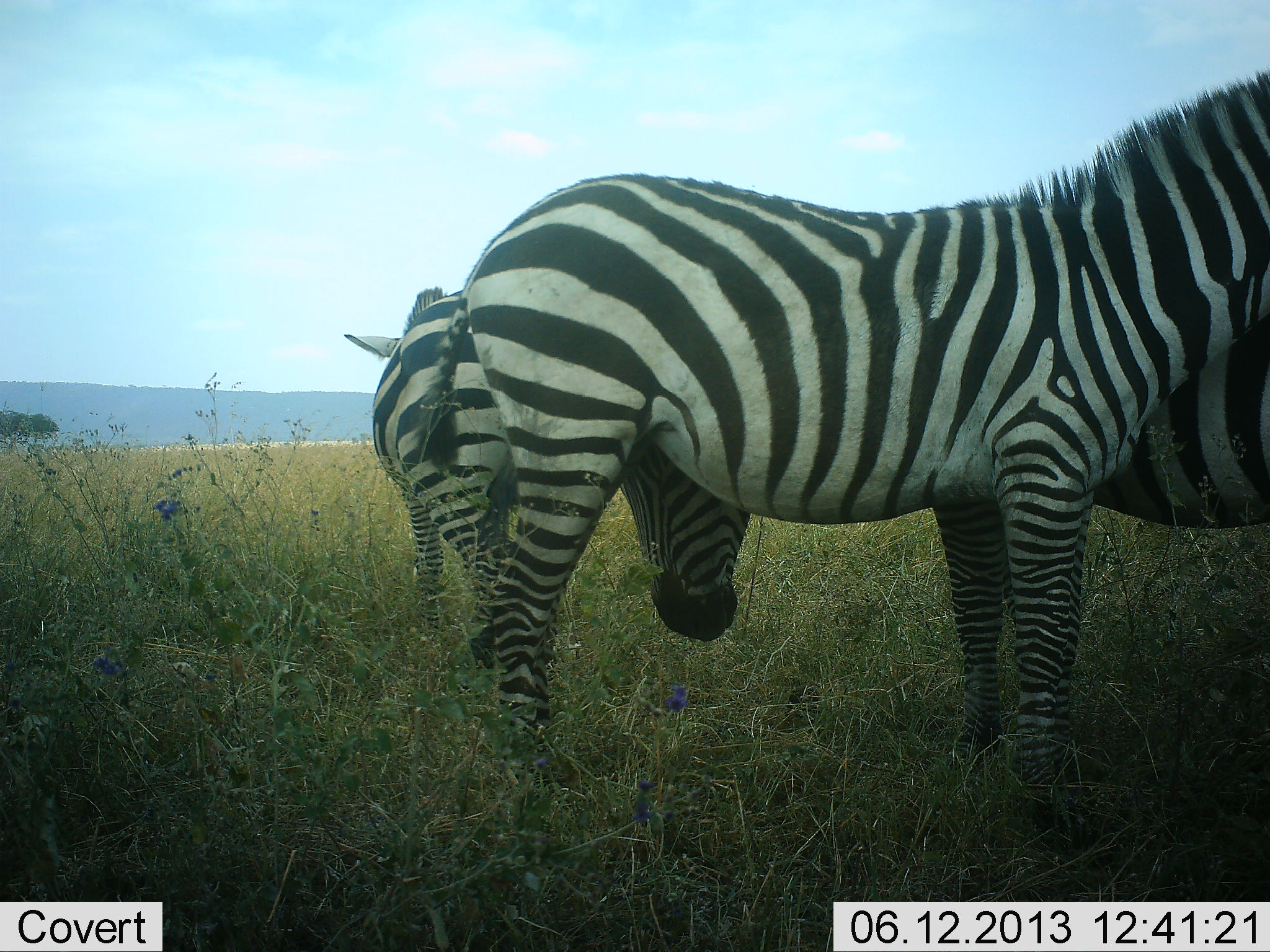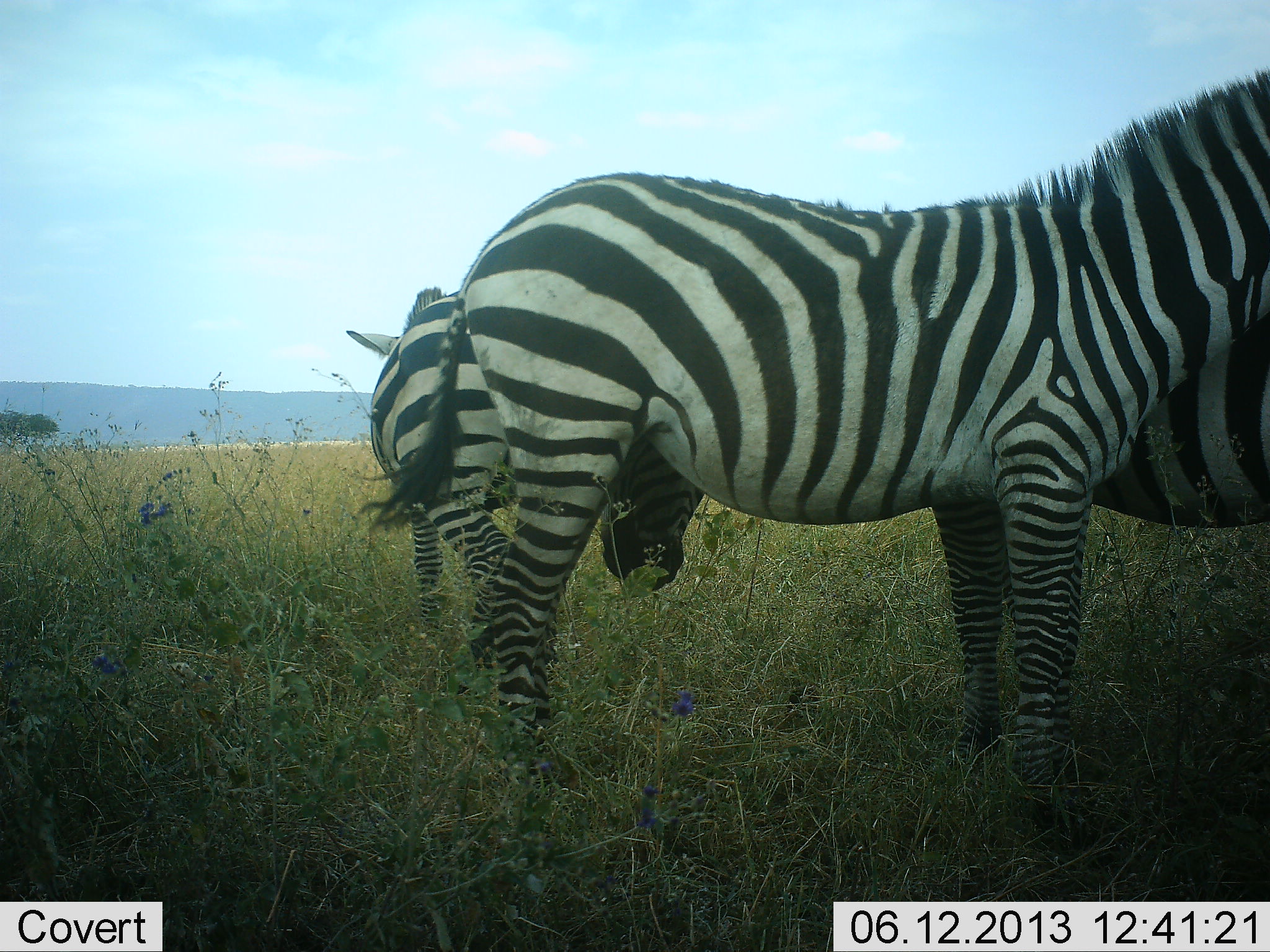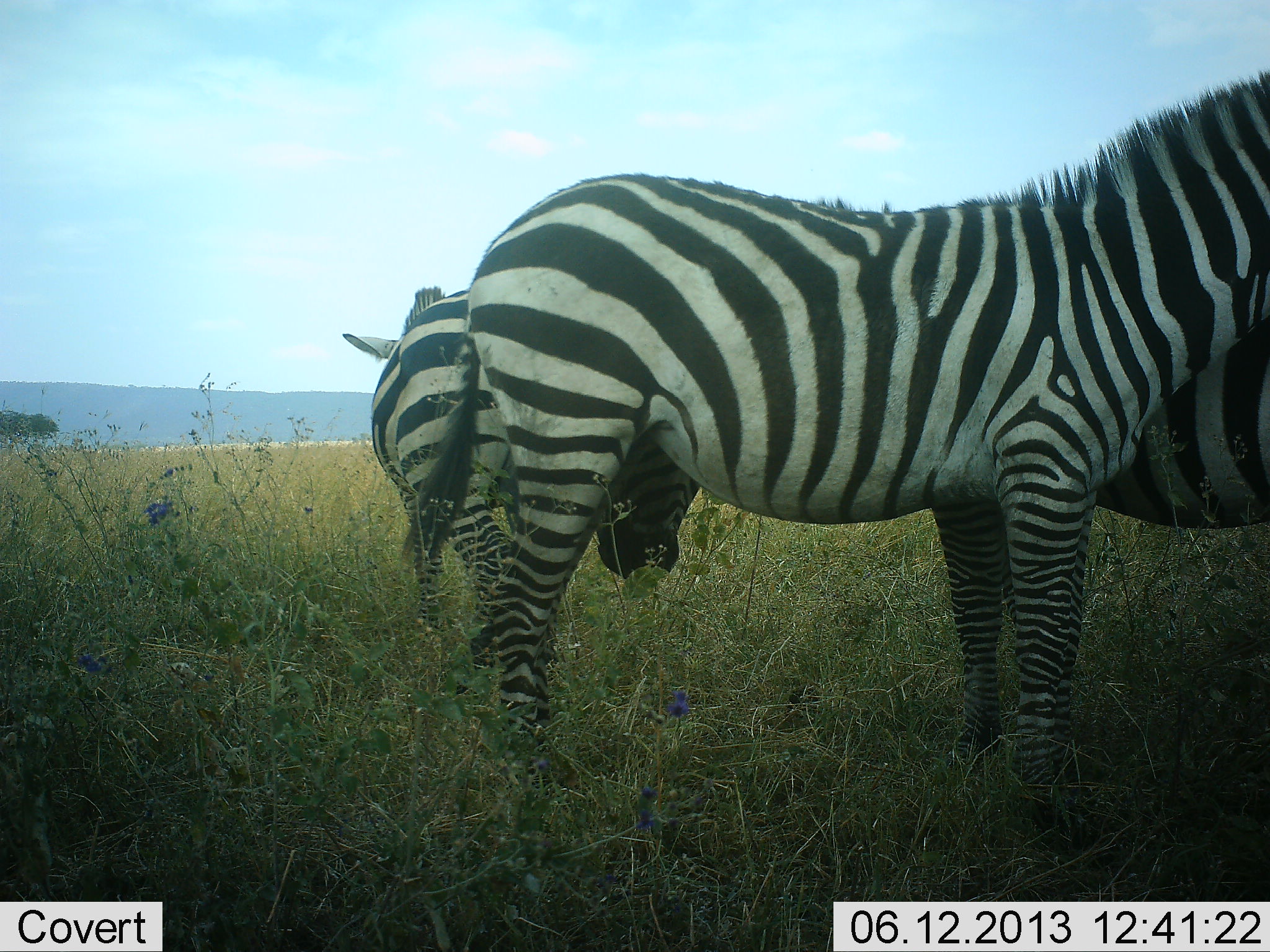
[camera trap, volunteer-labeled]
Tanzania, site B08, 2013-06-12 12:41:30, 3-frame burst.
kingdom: Animalia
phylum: Chordata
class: Mammalia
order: Perissodactyla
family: Equidae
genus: Equus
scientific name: Equus quagga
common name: plains zebra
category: zebra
Zebra (plains zebra) (Equus quagga), count 3. Behavior (volunteer vote fractions): standing 93%, resting 4%, moving 0%, interacting 7%. Young present (vote fraction): 0%. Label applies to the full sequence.